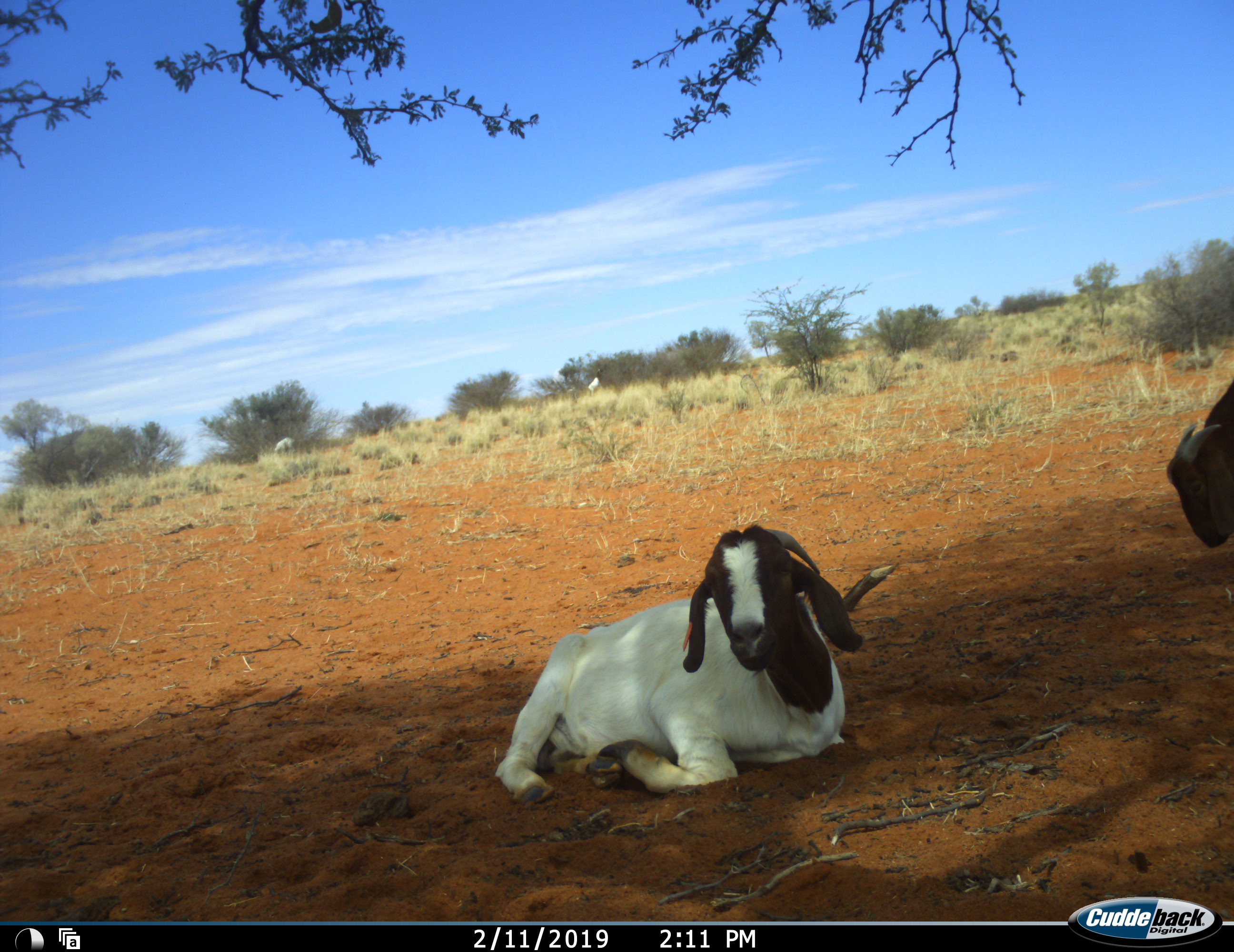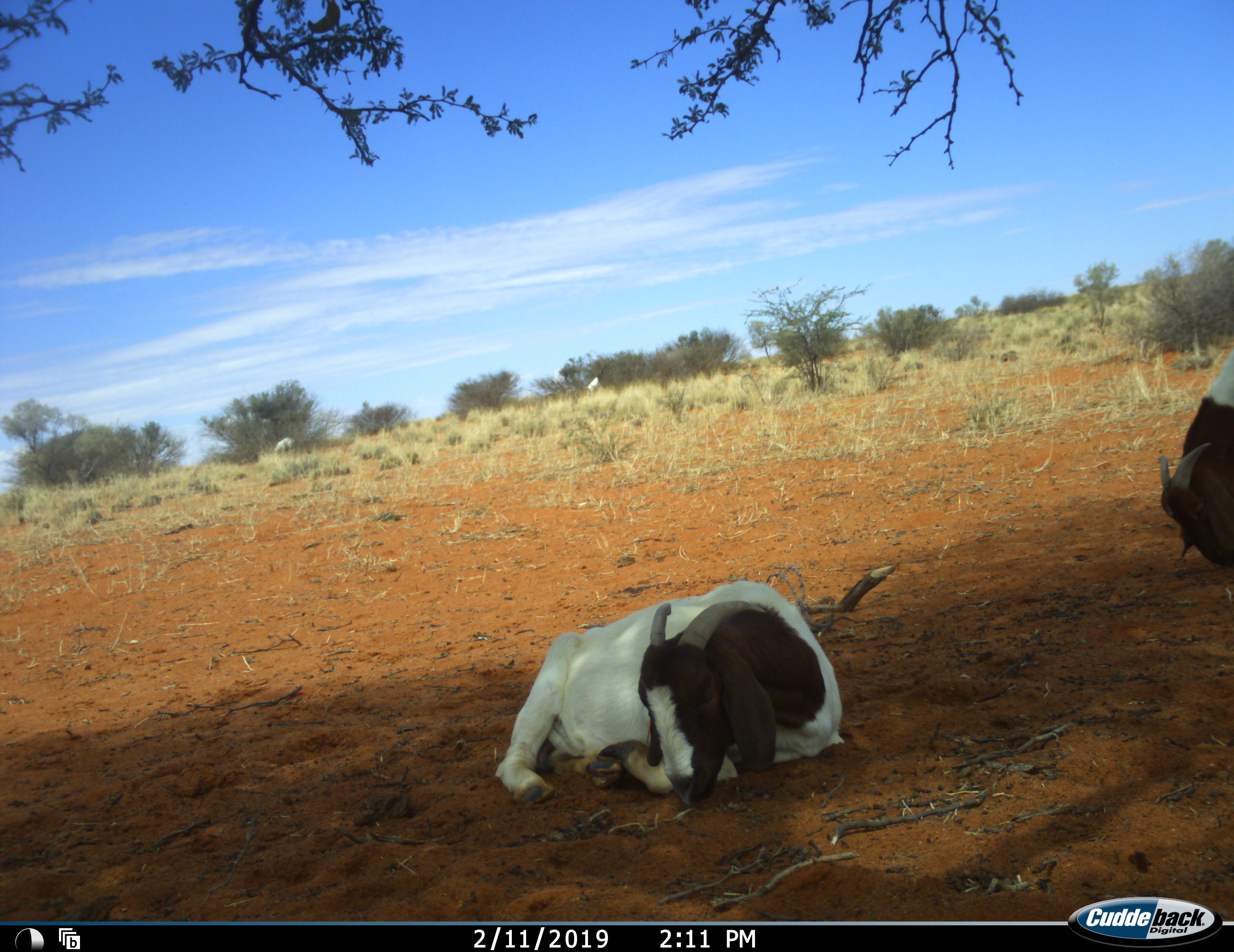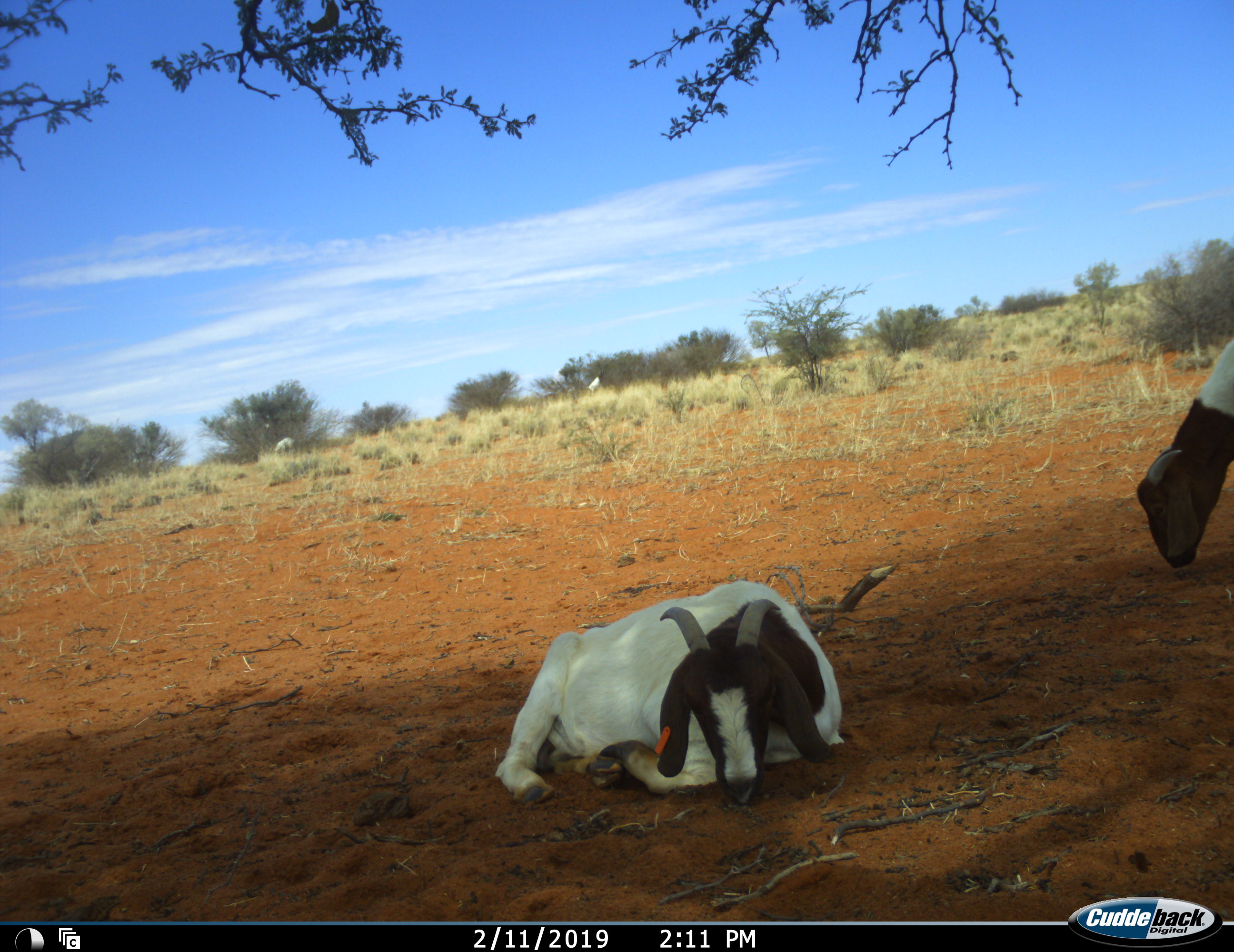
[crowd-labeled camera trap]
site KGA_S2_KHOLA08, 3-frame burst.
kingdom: Animalia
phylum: Chordata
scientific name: Vertebrata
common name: domestic animal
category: domesticanimal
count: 2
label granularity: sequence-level